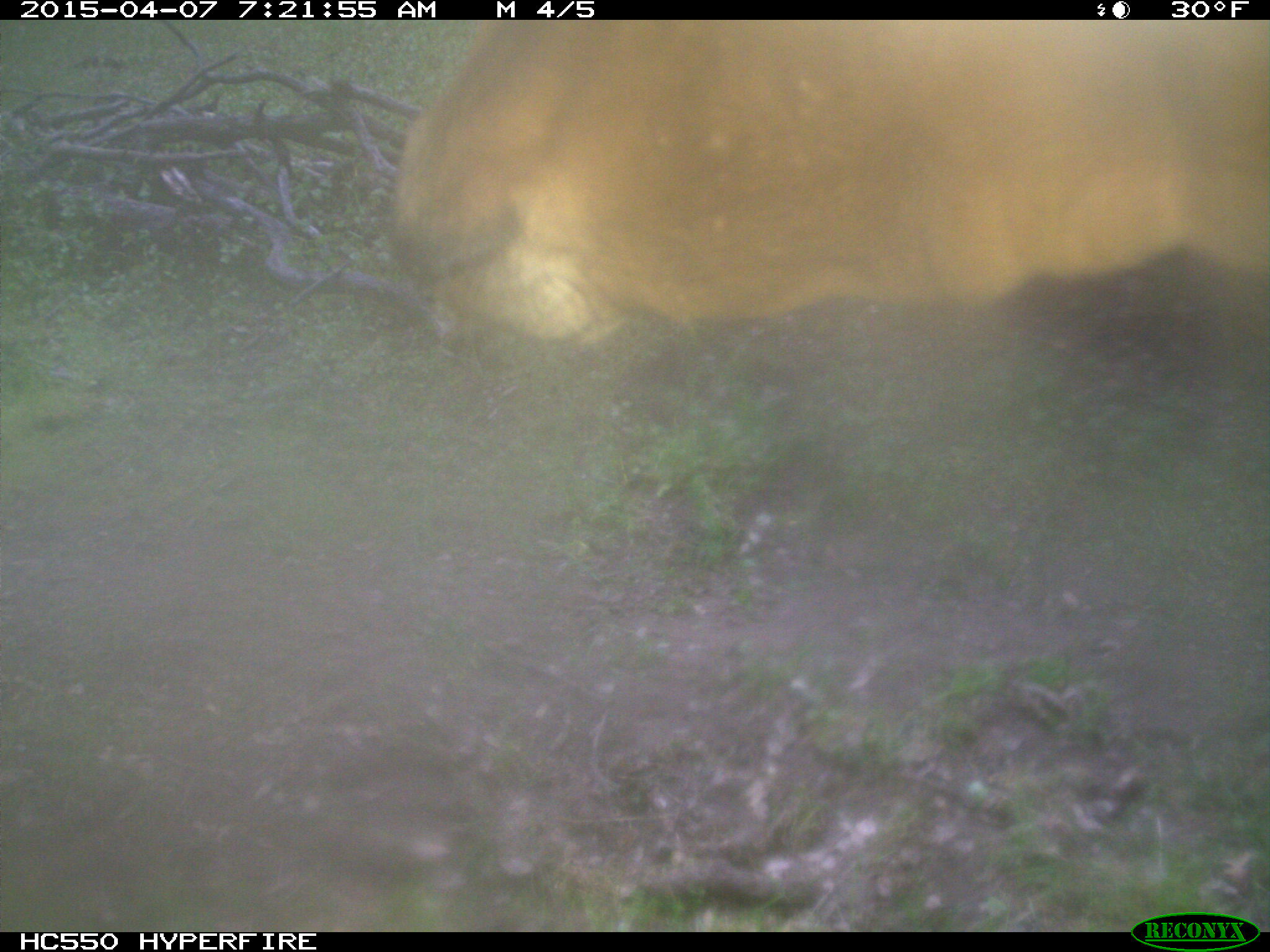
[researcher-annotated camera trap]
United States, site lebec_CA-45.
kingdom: Animalia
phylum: Chordata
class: Mammalia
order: Artiodactyla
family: Bovidae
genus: Bos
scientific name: Bos taurus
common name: domestic cow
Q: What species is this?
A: Bos taurus (domestic cow).